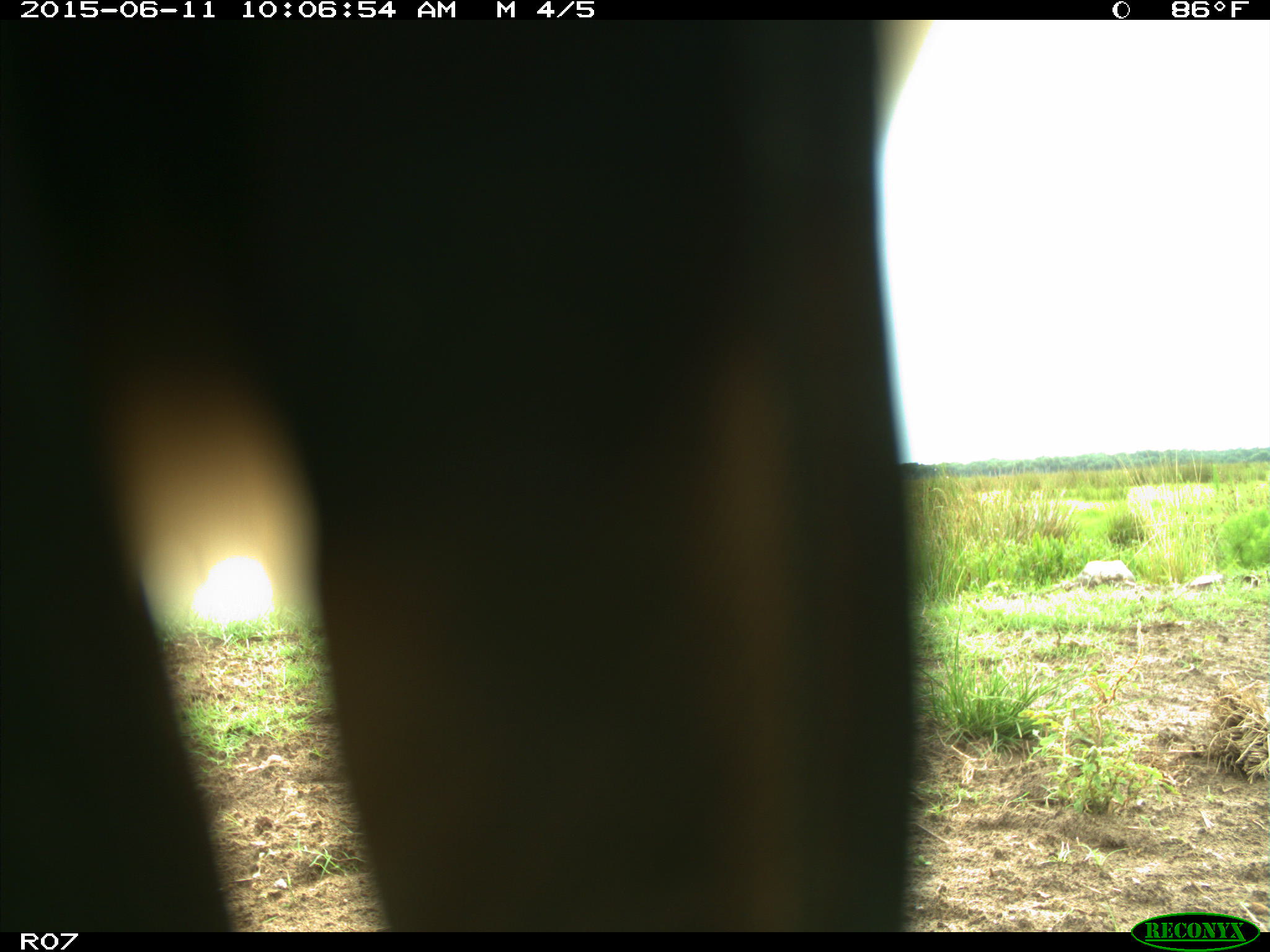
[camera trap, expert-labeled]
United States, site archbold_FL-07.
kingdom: Animalia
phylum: Chordata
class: Mammalia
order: Artiodactyla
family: Bovidae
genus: Bos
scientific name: Bos taurus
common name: domestic cow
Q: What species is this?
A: Bos taurus (domestic cow).